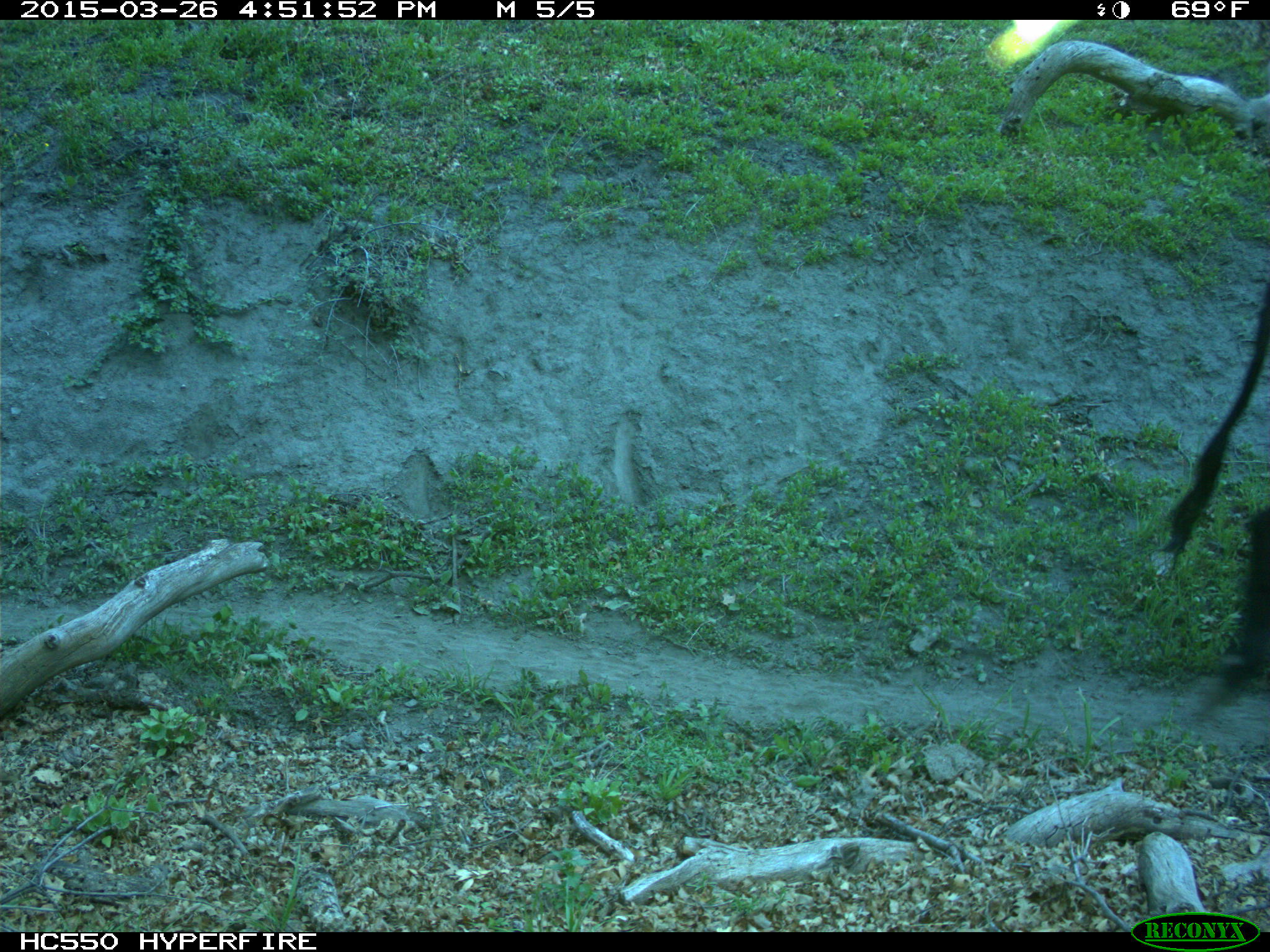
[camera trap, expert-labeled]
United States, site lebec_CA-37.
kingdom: Animalia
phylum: Chordata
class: Mammalia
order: Artiodactyla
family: Bovidae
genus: Bos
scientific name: Bos taurus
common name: domestic cow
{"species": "Bos taurus (domestic cow)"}